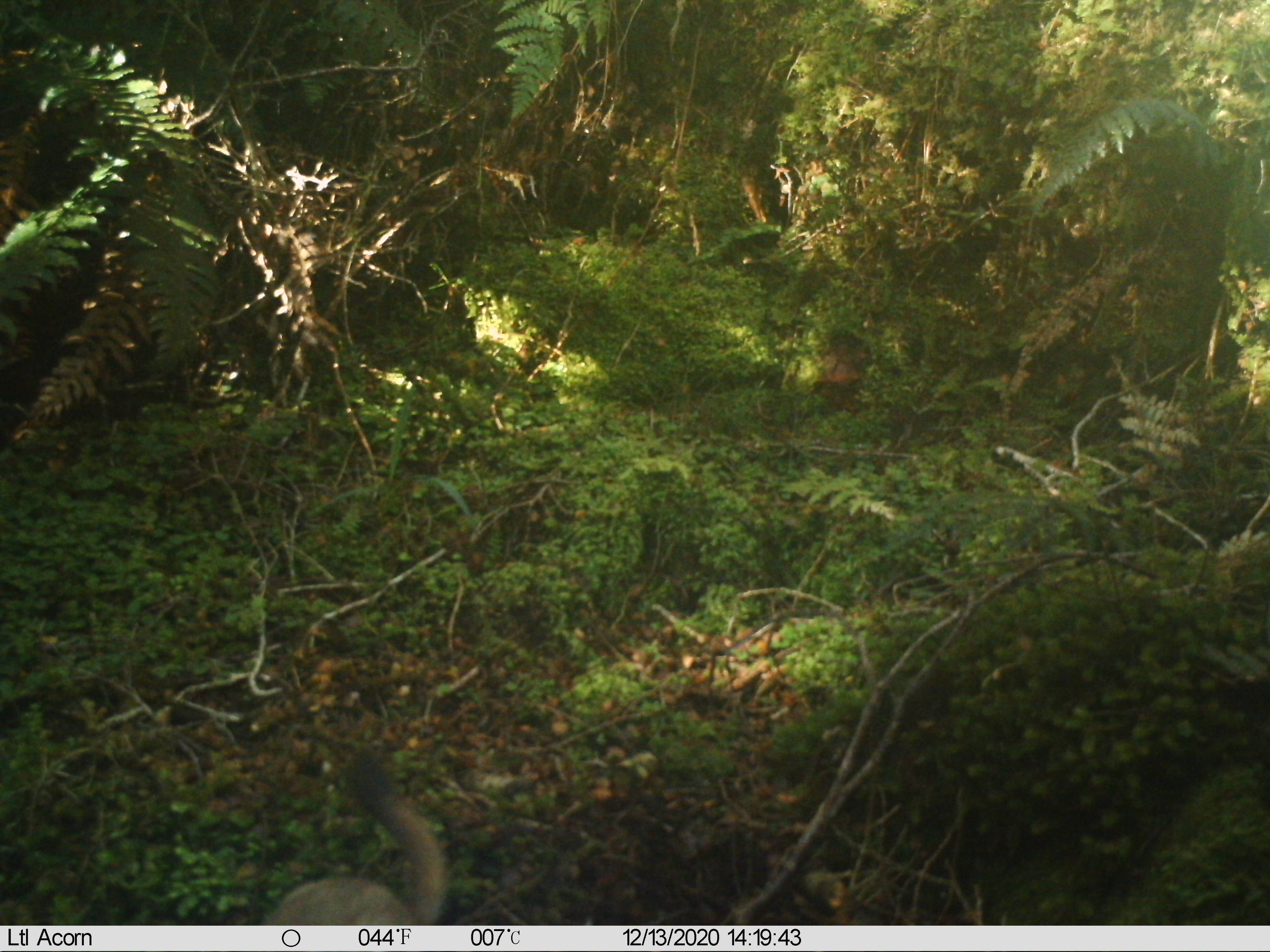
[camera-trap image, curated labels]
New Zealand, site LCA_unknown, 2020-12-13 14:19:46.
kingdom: Animalia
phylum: Chordata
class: Mammalia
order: Carnivora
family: Mustelidae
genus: Mustela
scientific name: Mustela erminea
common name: stoat